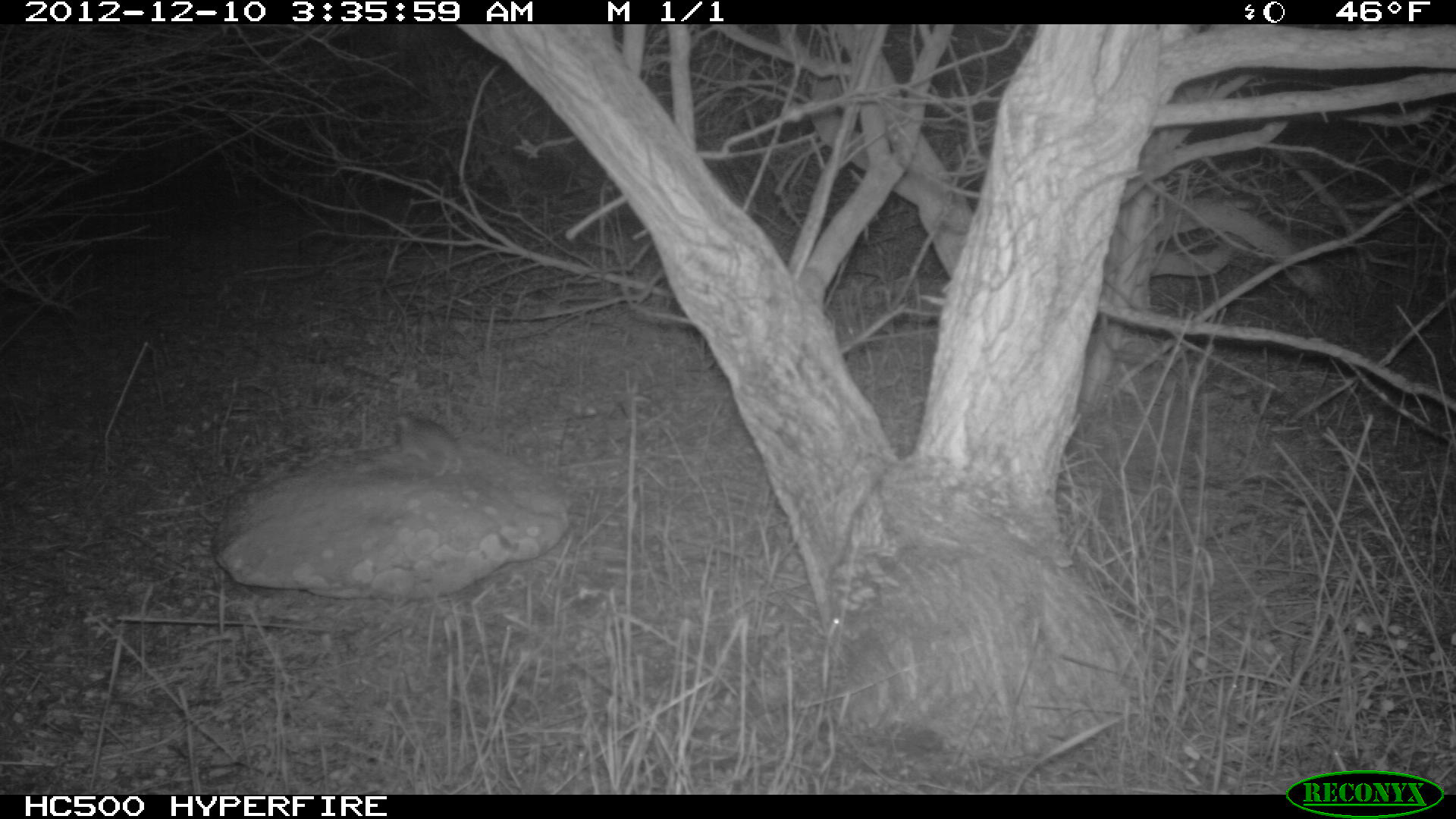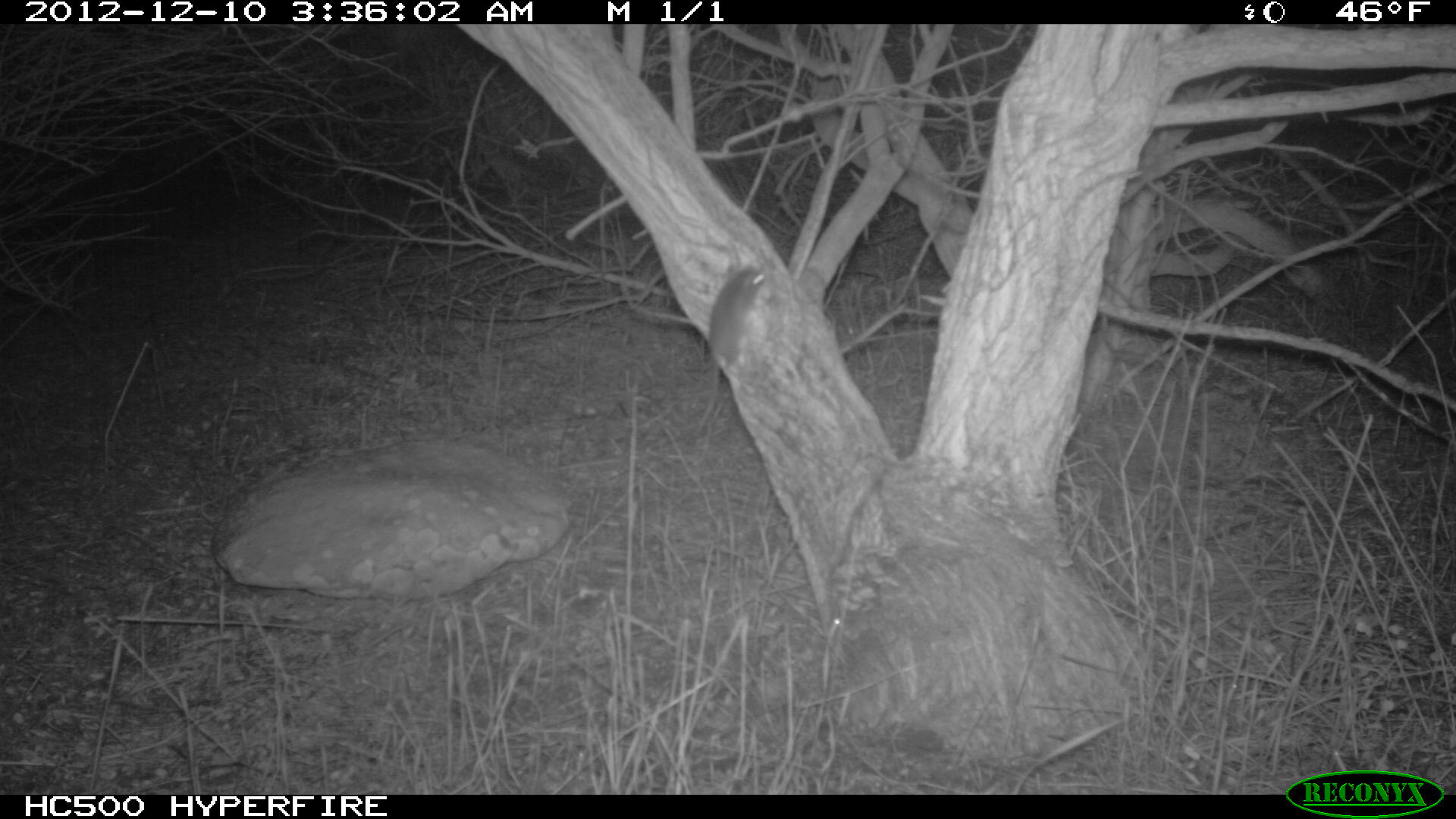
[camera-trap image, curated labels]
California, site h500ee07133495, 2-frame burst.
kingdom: Animalia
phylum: Chordata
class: Mammalia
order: Rodentia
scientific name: Rodentia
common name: rodent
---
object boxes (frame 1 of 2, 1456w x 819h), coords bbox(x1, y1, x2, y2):
rodent: bbox(397, 415, 476, 476)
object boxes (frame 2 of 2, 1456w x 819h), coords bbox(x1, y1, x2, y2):
rodent: bbox(692, 268, 768, 436)